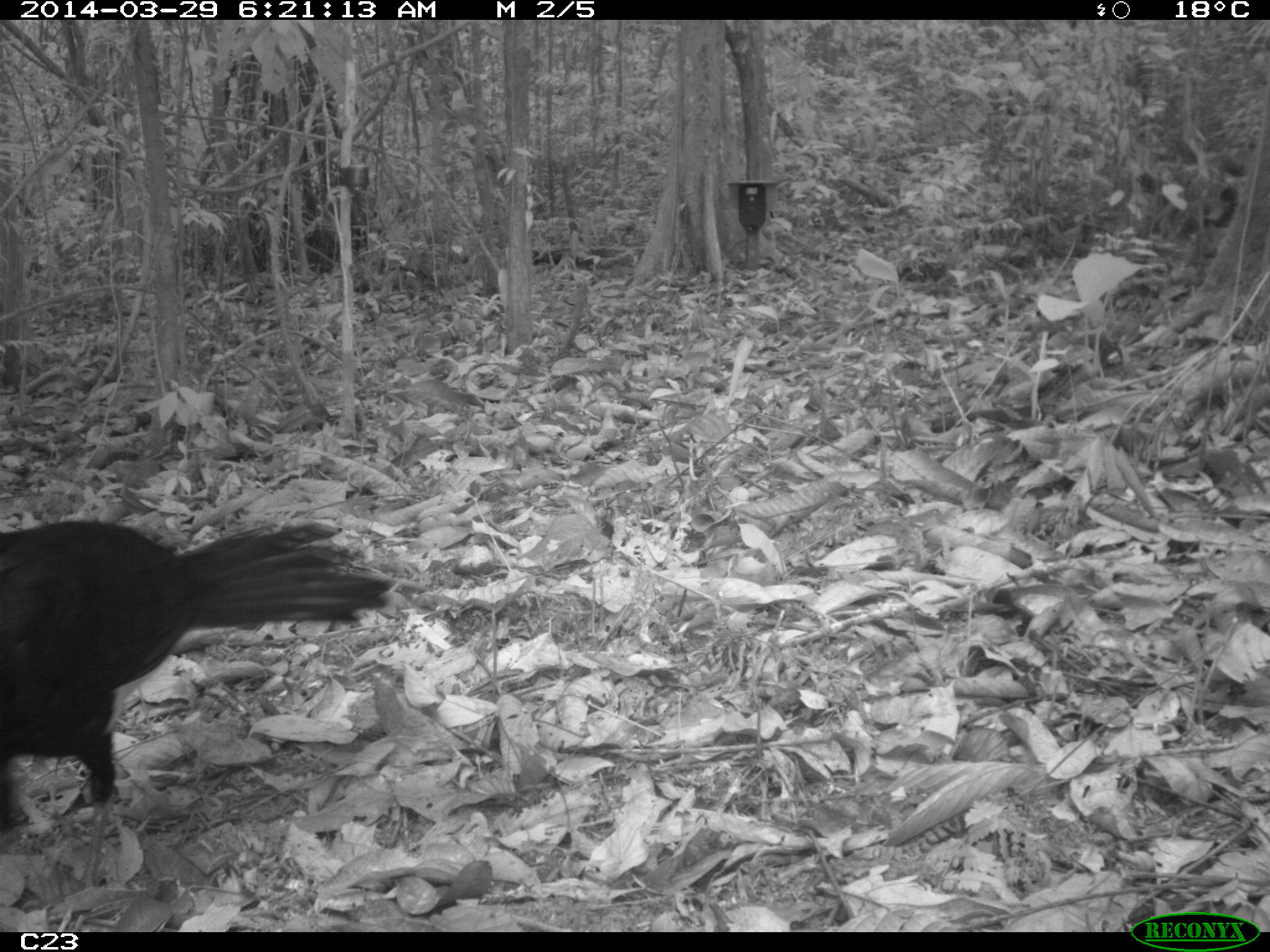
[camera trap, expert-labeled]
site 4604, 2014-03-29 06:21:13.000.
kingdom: Animalia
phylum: Chordata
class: Aves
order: Galliformes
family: Cracidae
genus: Crax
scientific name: Crax alector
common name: black curassow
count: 1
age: adult